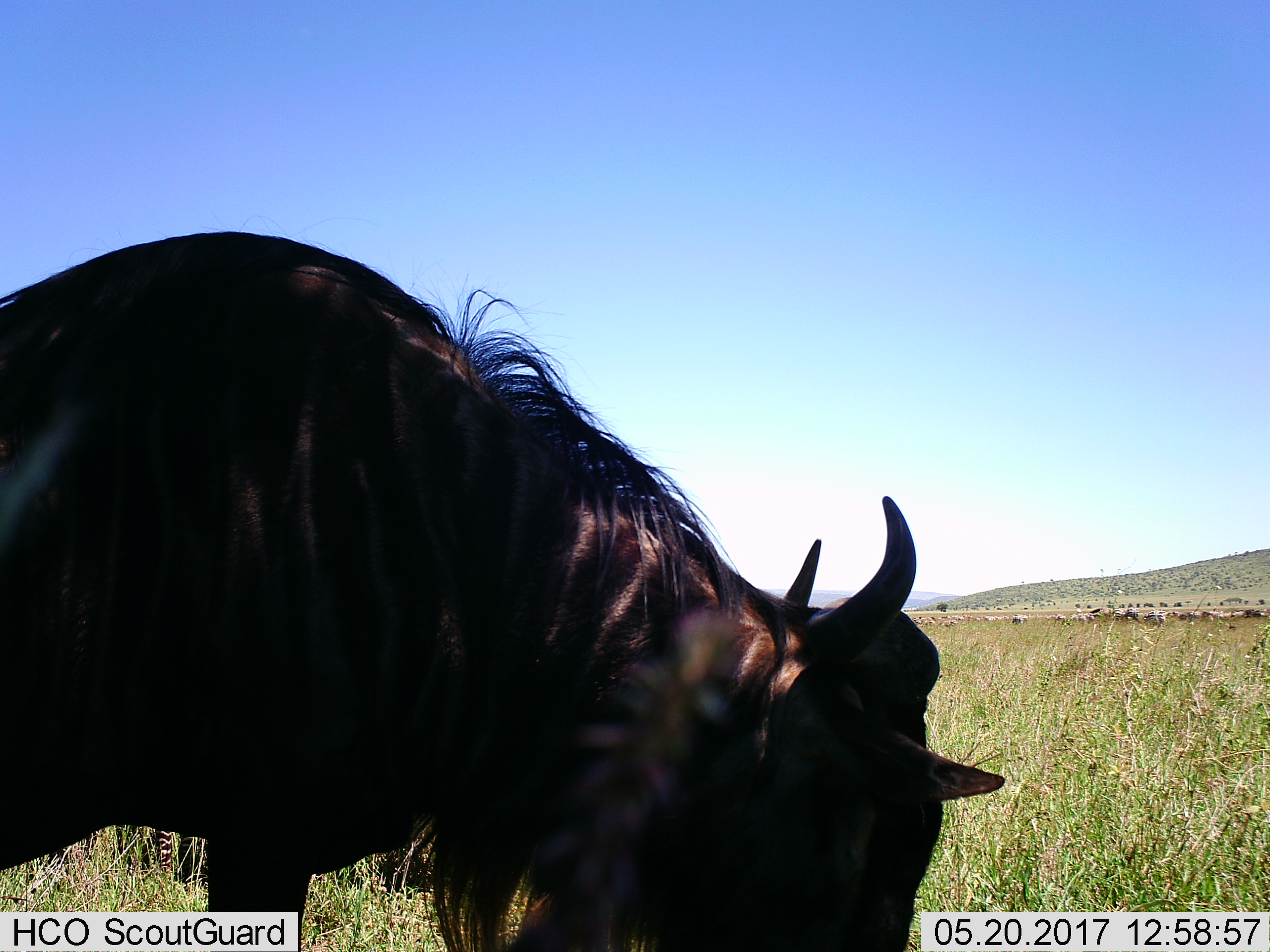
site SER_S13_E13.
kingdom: Animalia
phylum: Chordata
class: Mammalia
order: Artiodactyla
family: Bovidae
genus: Connochaetes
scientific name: Connochaetes taurinus taurinus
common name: blue wildebeest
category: wildebeestblue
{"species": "wildebeestblue (blue wildebeest) (Connochaetes taurinus taurinus)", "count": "1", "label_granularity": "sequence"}